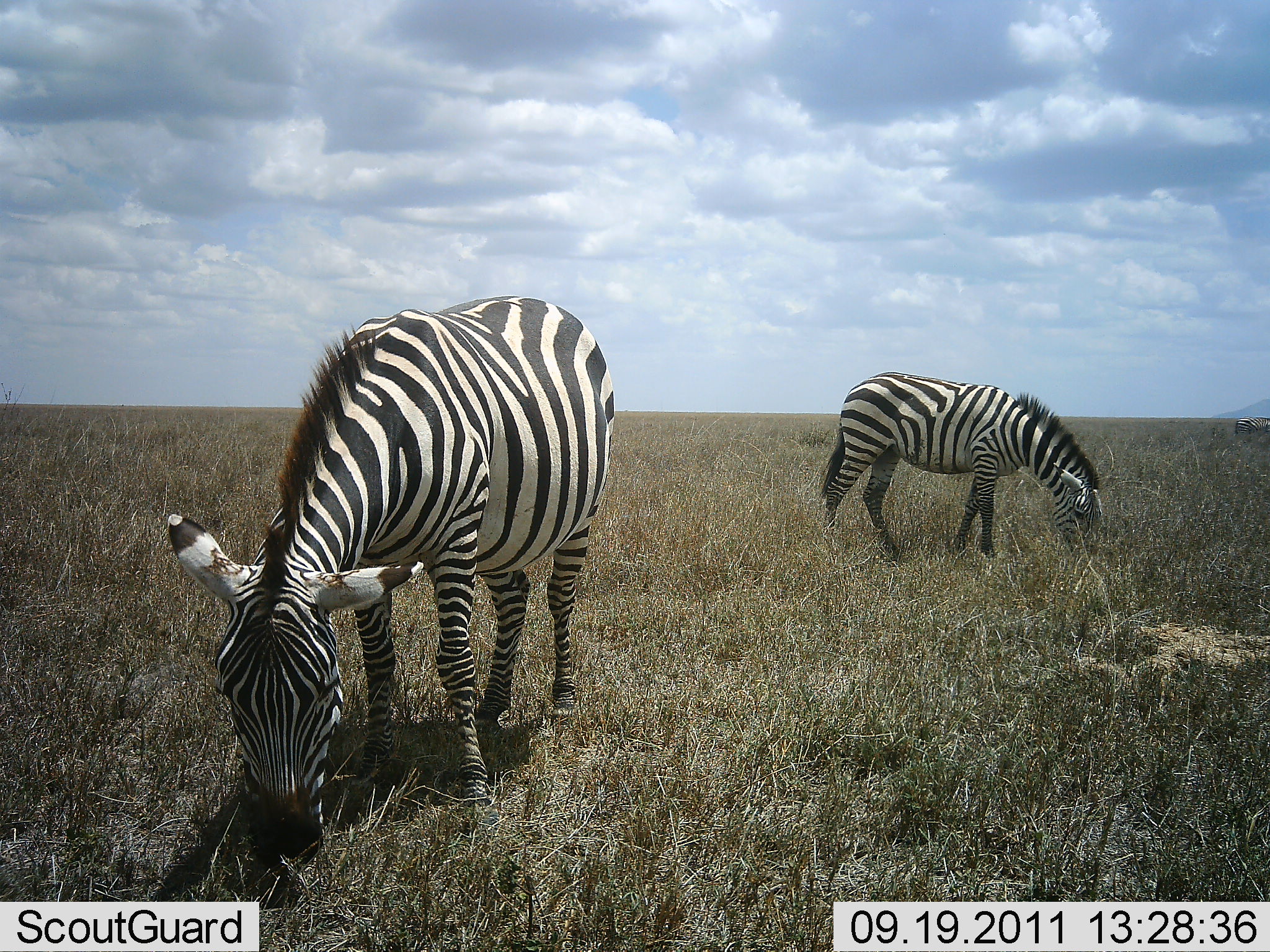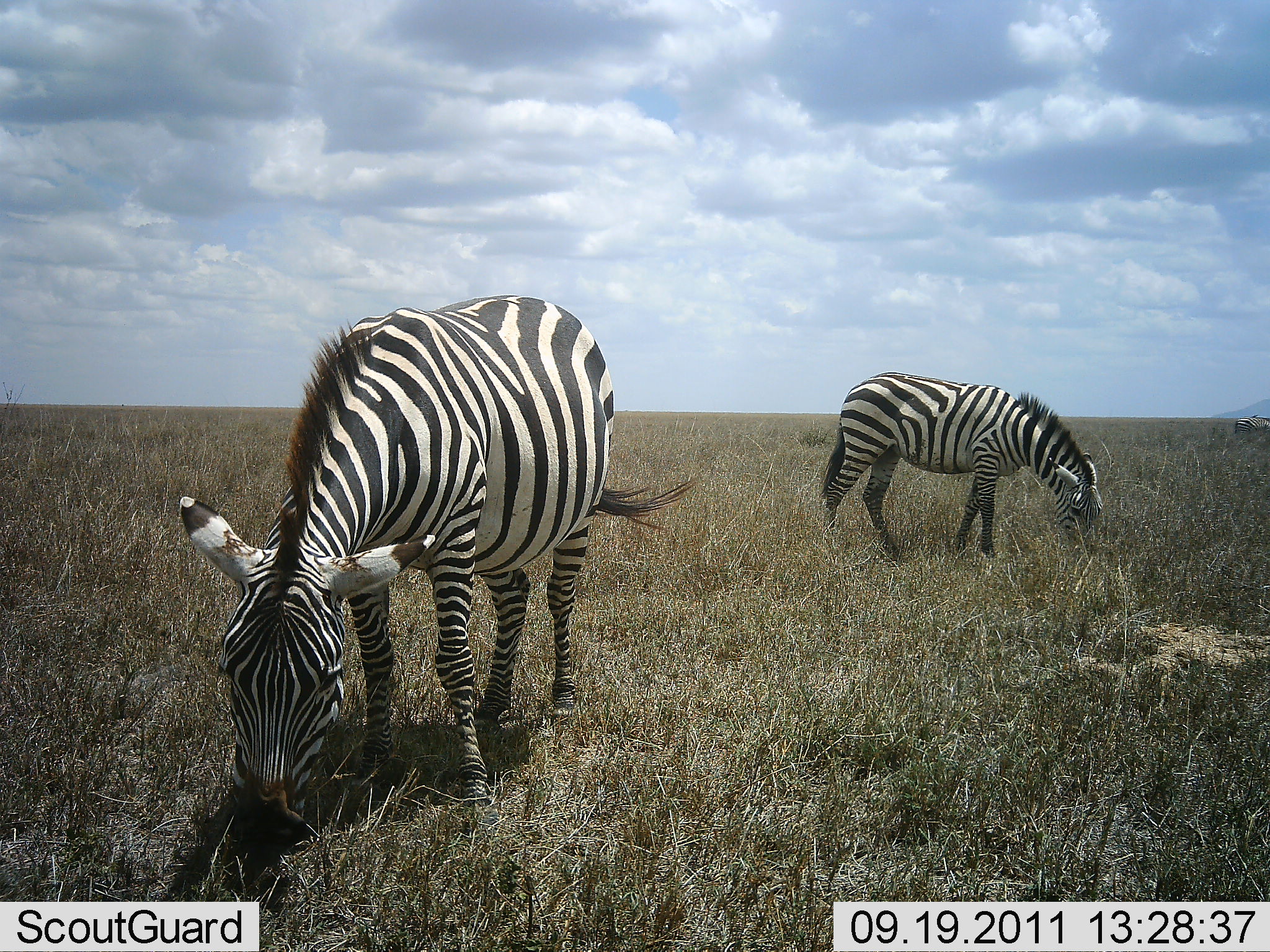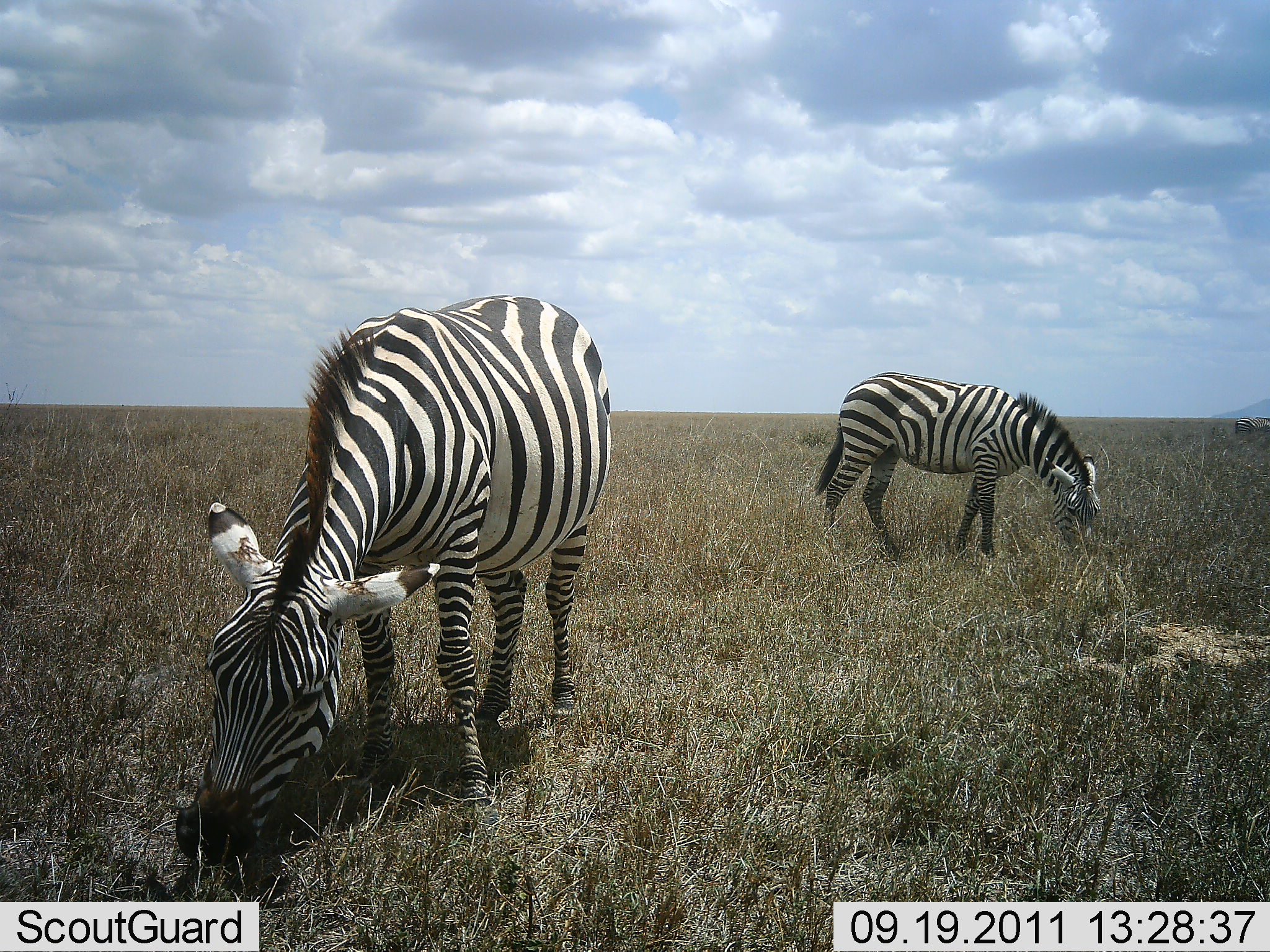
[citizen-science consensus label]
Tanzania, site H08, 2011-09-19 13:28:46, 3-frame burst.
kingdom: Animalia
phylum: Chordata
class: Mammalia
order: Perissodactyla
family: Equidae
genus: Equus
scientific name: Equus quagga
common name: plains zebra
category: zebra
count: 2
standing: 31%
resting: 0%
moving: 0%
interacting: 0%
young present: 0%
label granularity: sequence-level